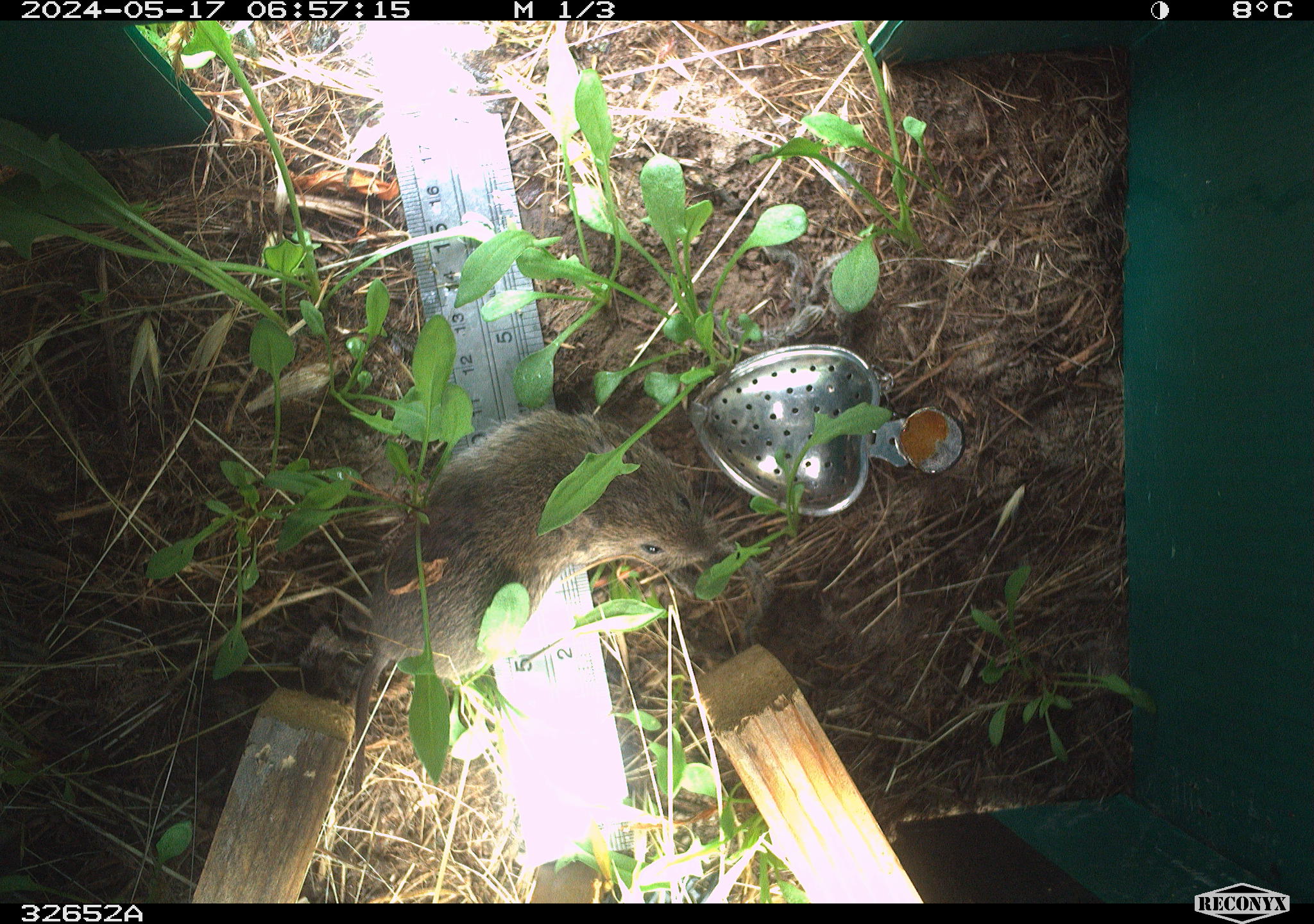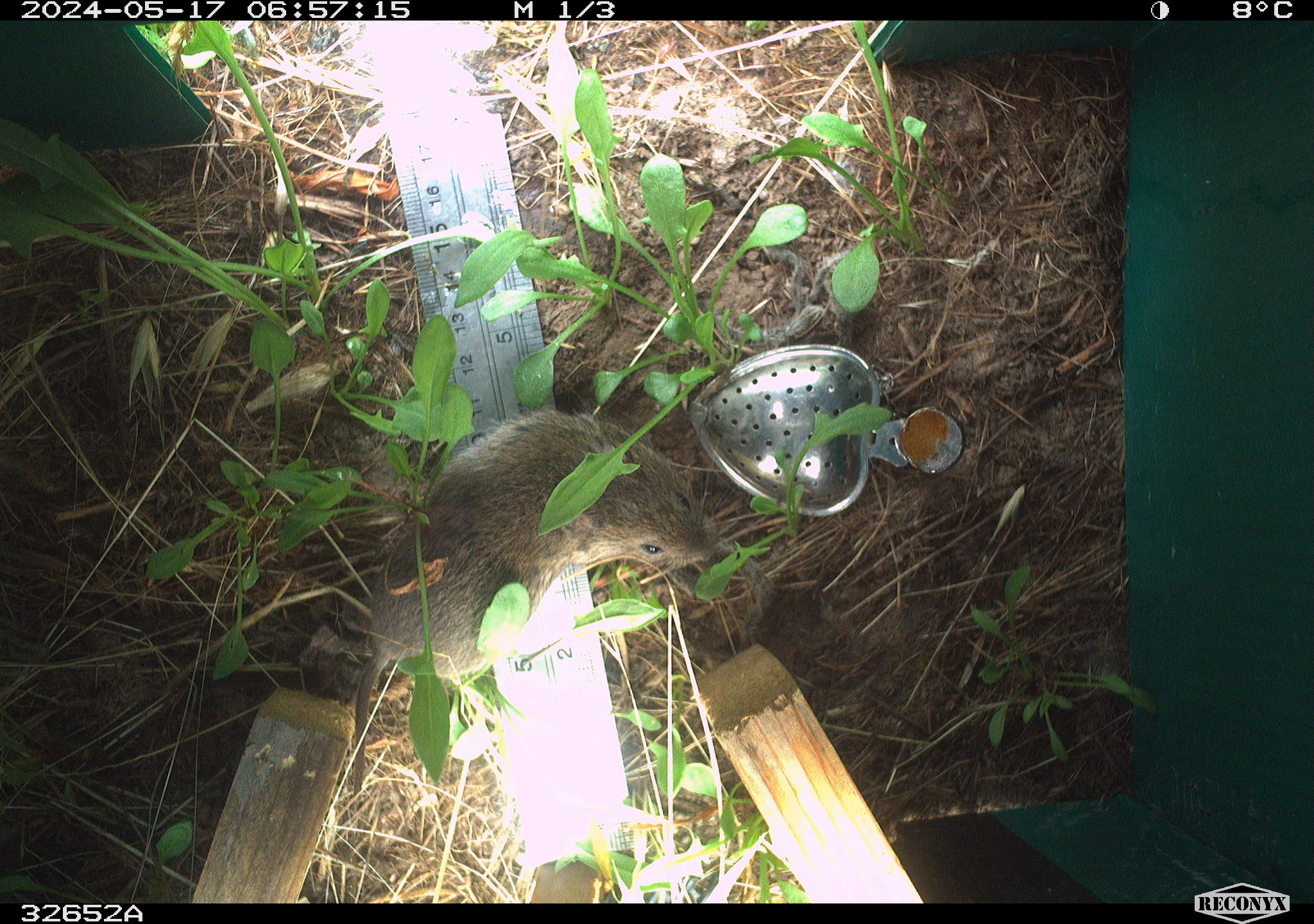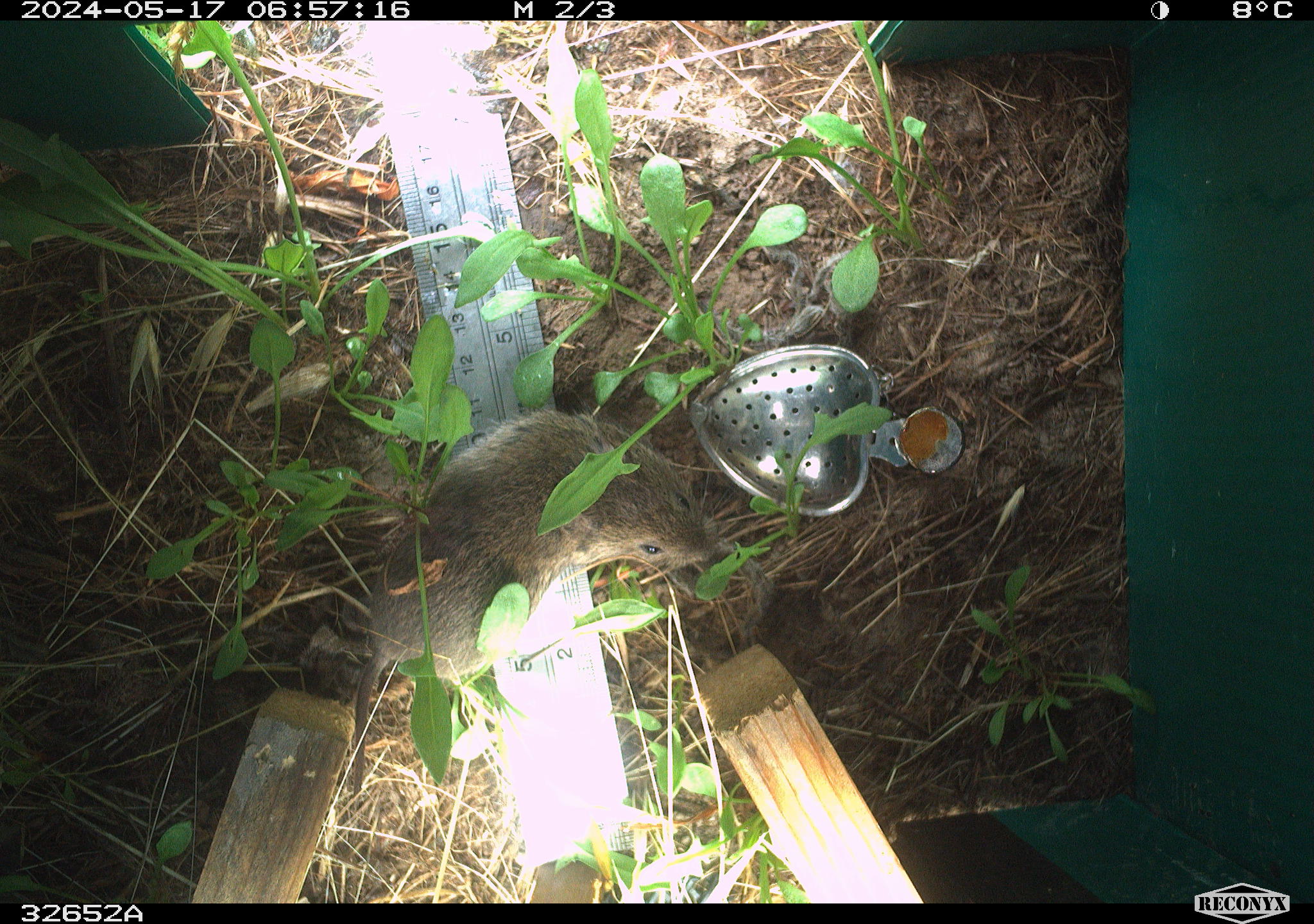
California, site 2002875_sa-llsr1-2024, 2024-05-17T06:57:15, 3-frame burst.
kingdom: Animalia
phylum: Chordata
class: Mammalia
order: Rodentia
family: Cricetidae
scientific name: Arvicolinae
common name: voles, lemmings, and muskrats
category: arvicolinae subfamily